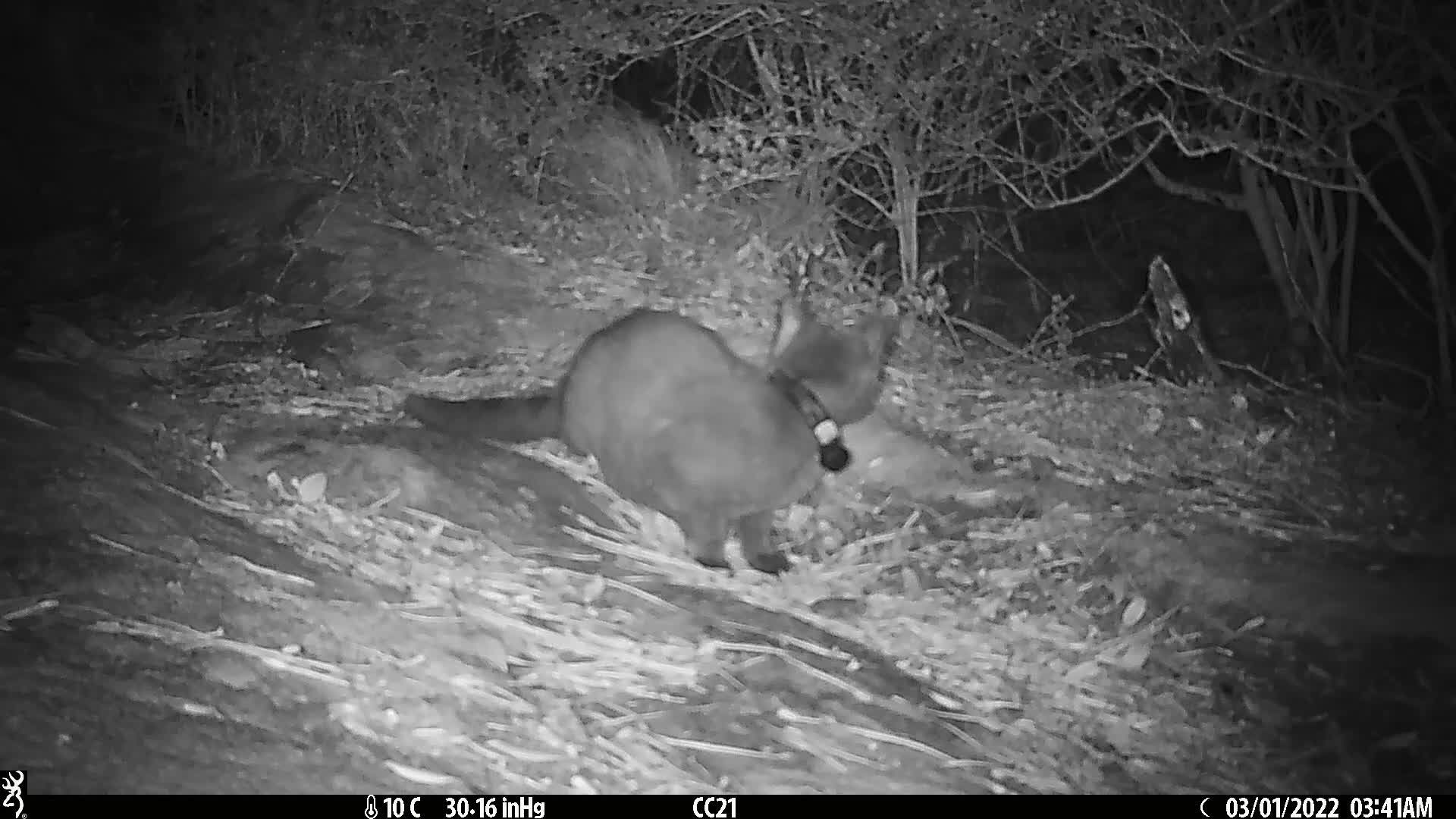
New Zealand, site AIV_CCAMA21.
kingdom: Animalia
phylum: Chordata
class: Mammalia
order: Carnivora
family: Felidae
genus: Felis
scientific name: Felis catus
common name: domestic cat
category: cat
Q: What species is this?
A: Cat (domestic cat) (Felis catus).